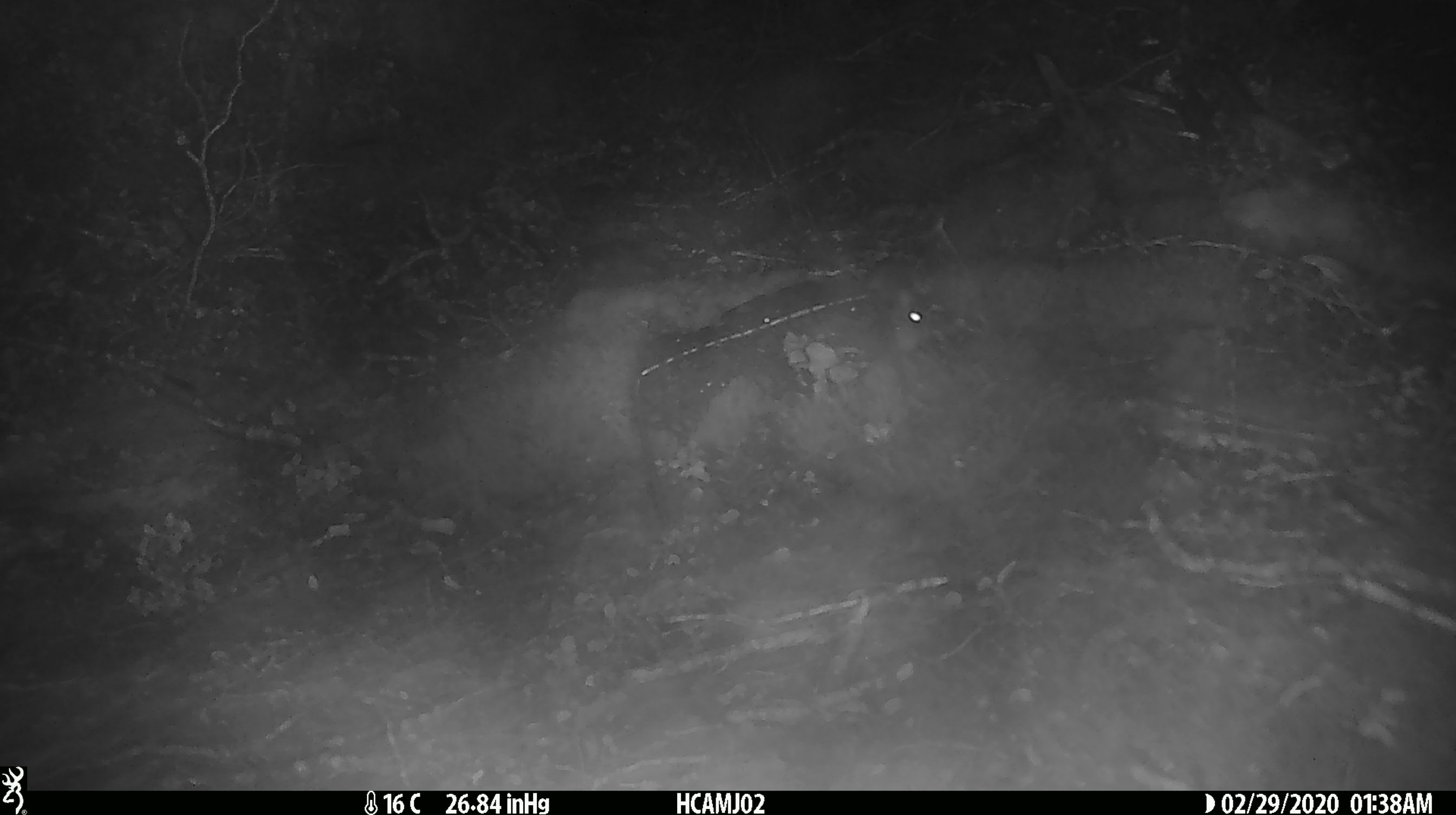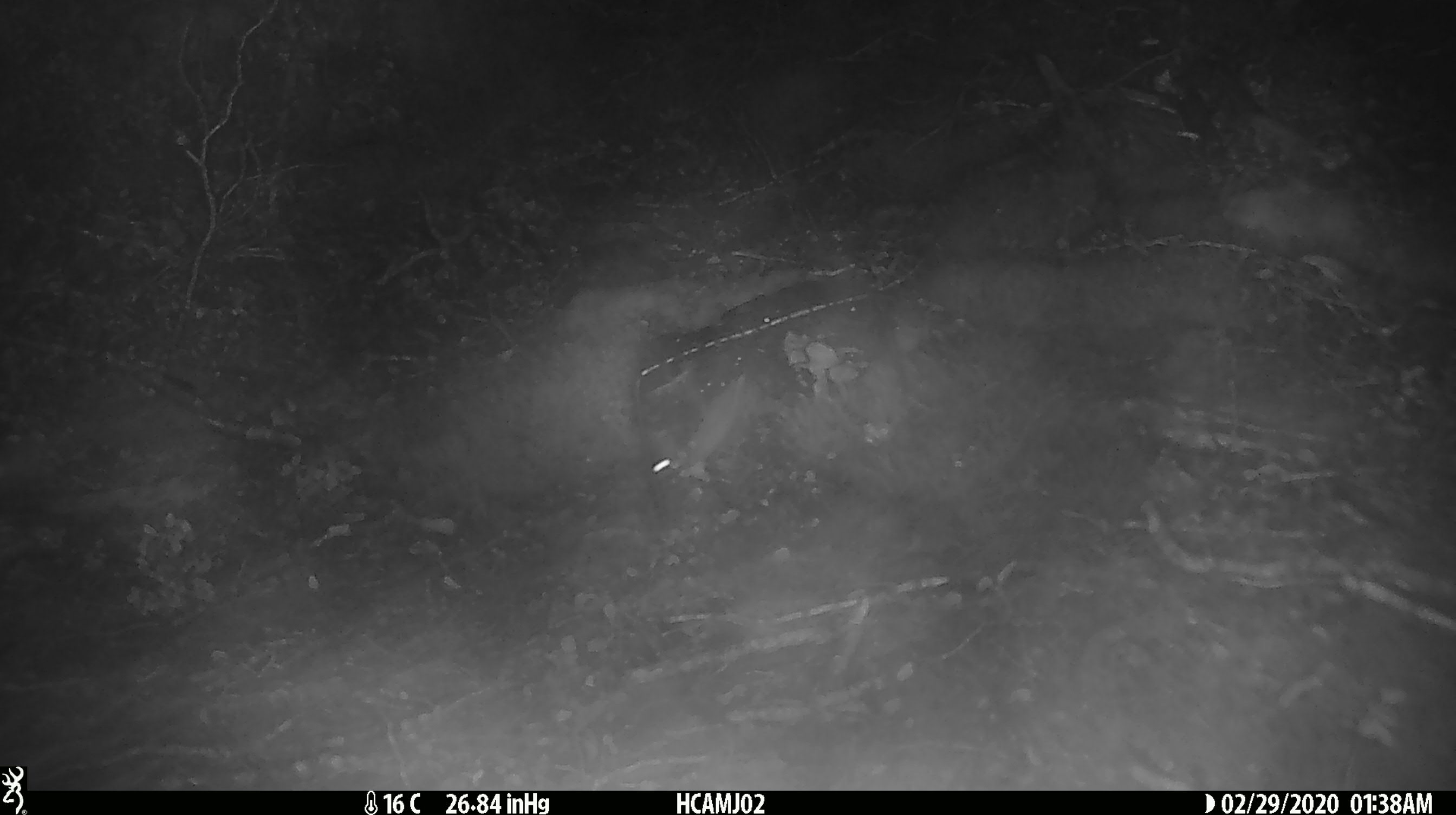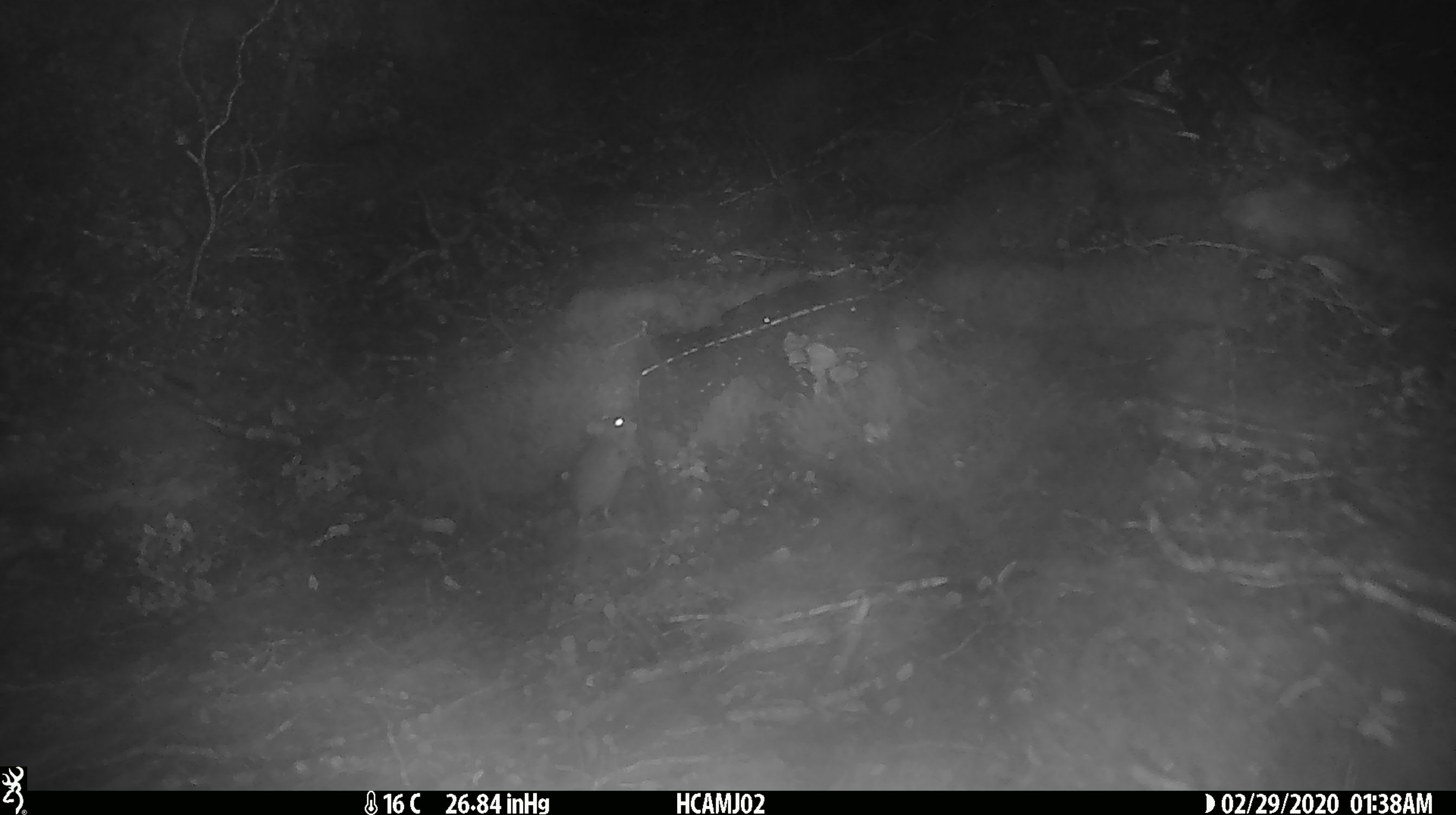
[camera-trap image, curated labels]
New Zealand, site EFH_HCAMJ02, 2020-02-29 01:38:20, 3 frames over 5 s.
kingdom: Animalia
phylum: Chordata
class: Mammalia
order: Rodentia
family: Muridae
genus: Mus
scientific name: Mus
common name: mouse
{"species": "mouse (Mus)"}